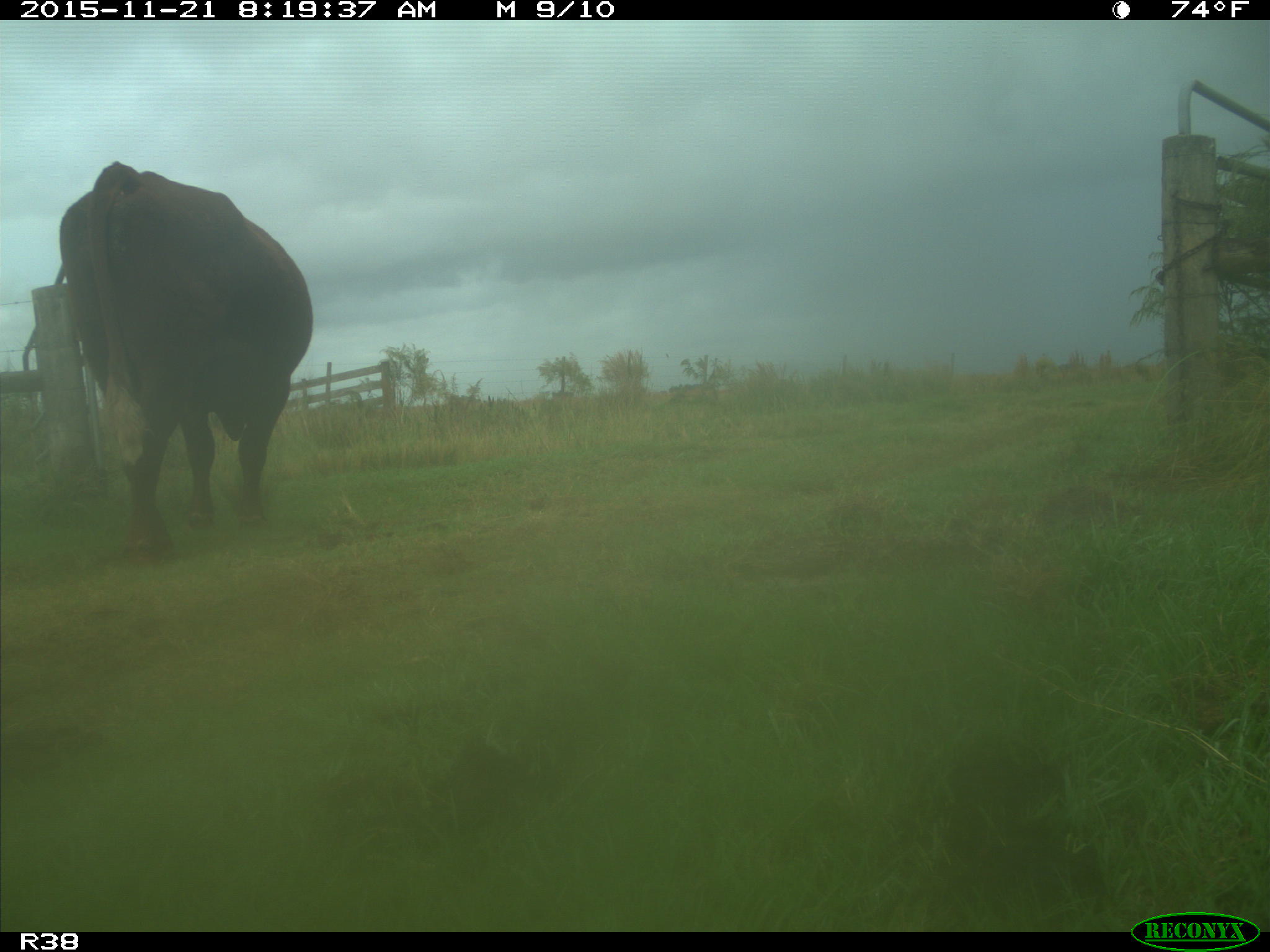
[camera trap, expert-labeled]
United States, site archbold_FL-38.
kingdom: Animalia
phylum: Chordata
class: Mammalia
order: Artiodactyla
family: Bovidae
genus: Bos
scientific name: Bos taurus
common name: domestic cow